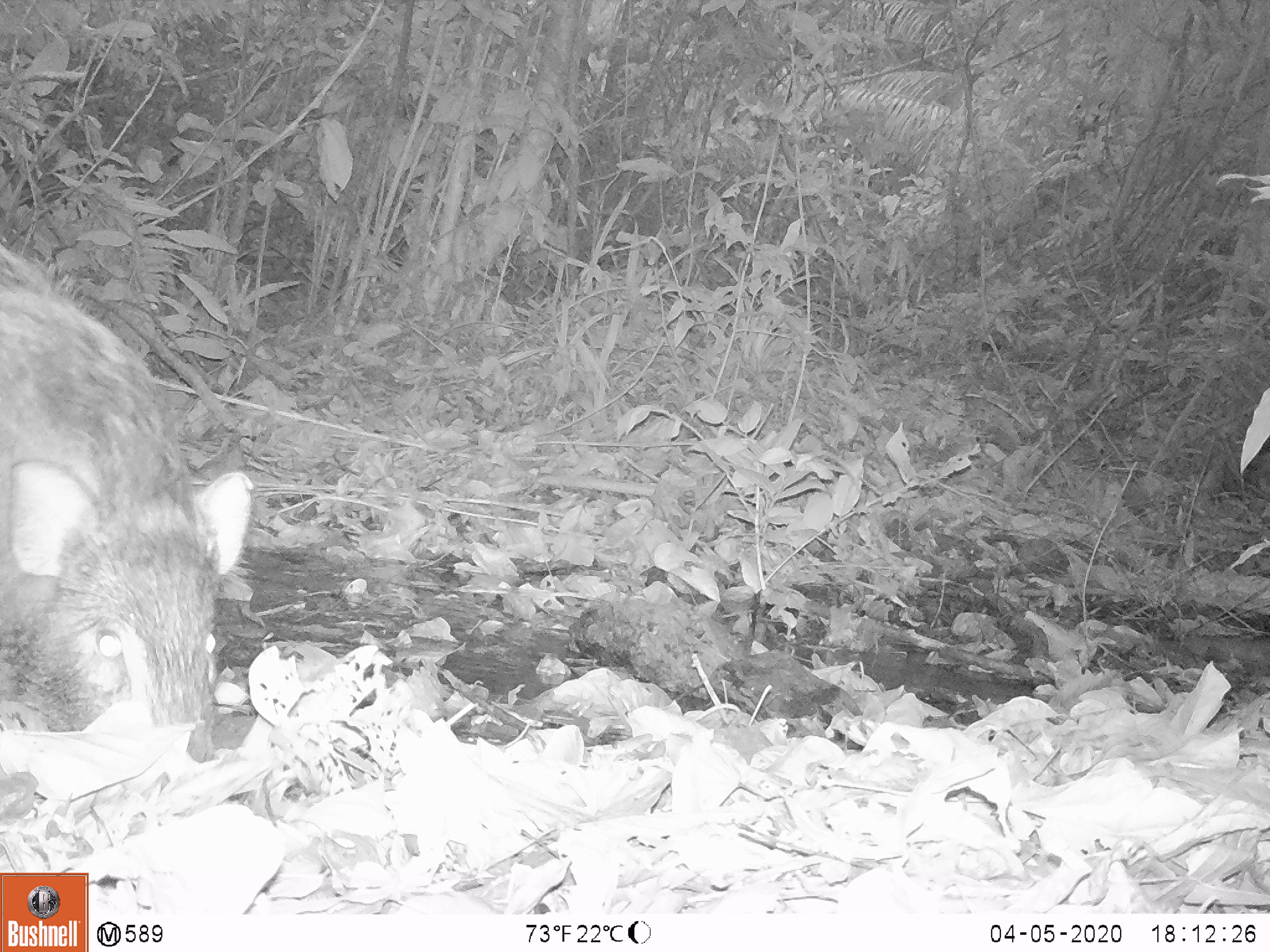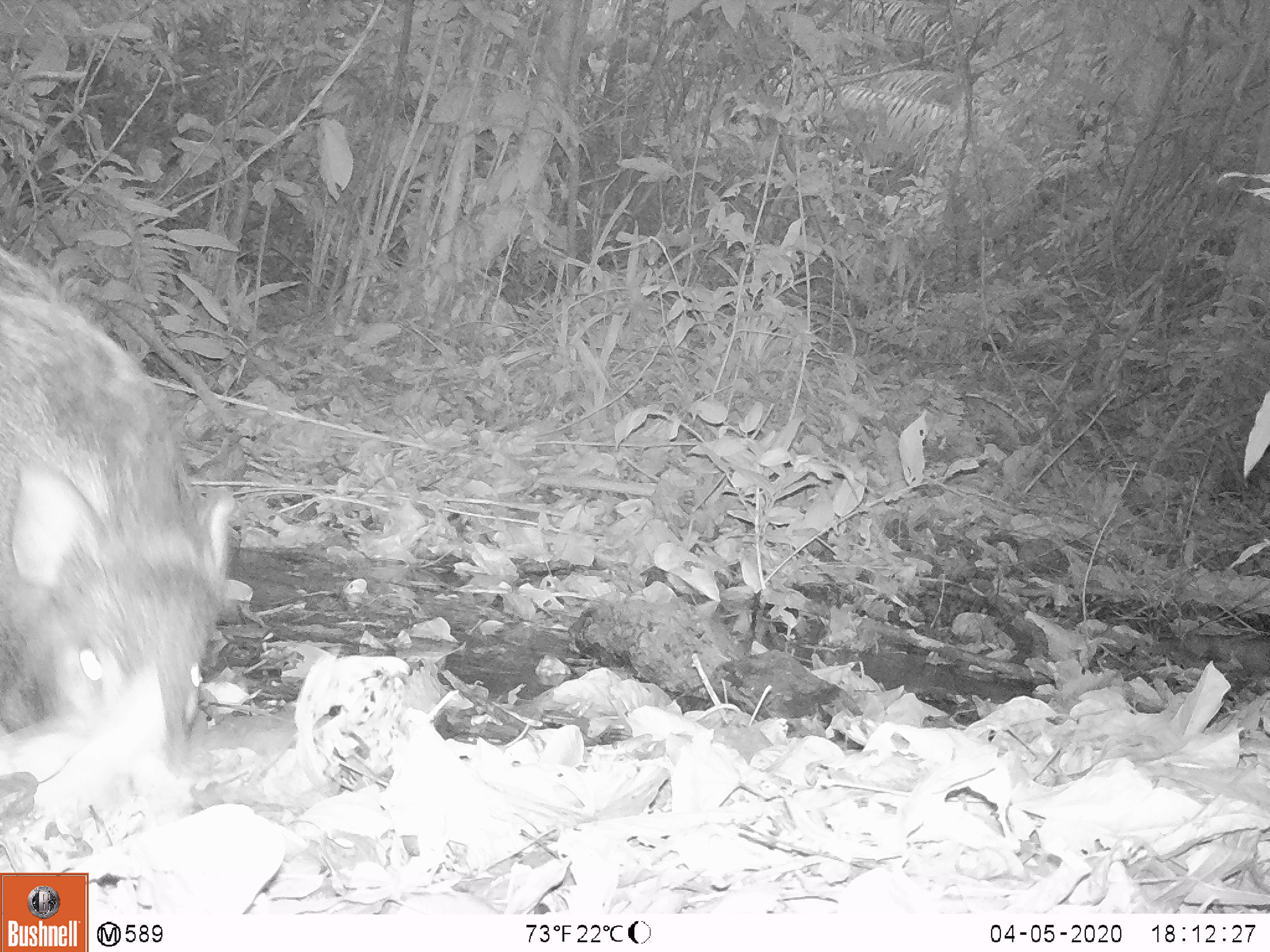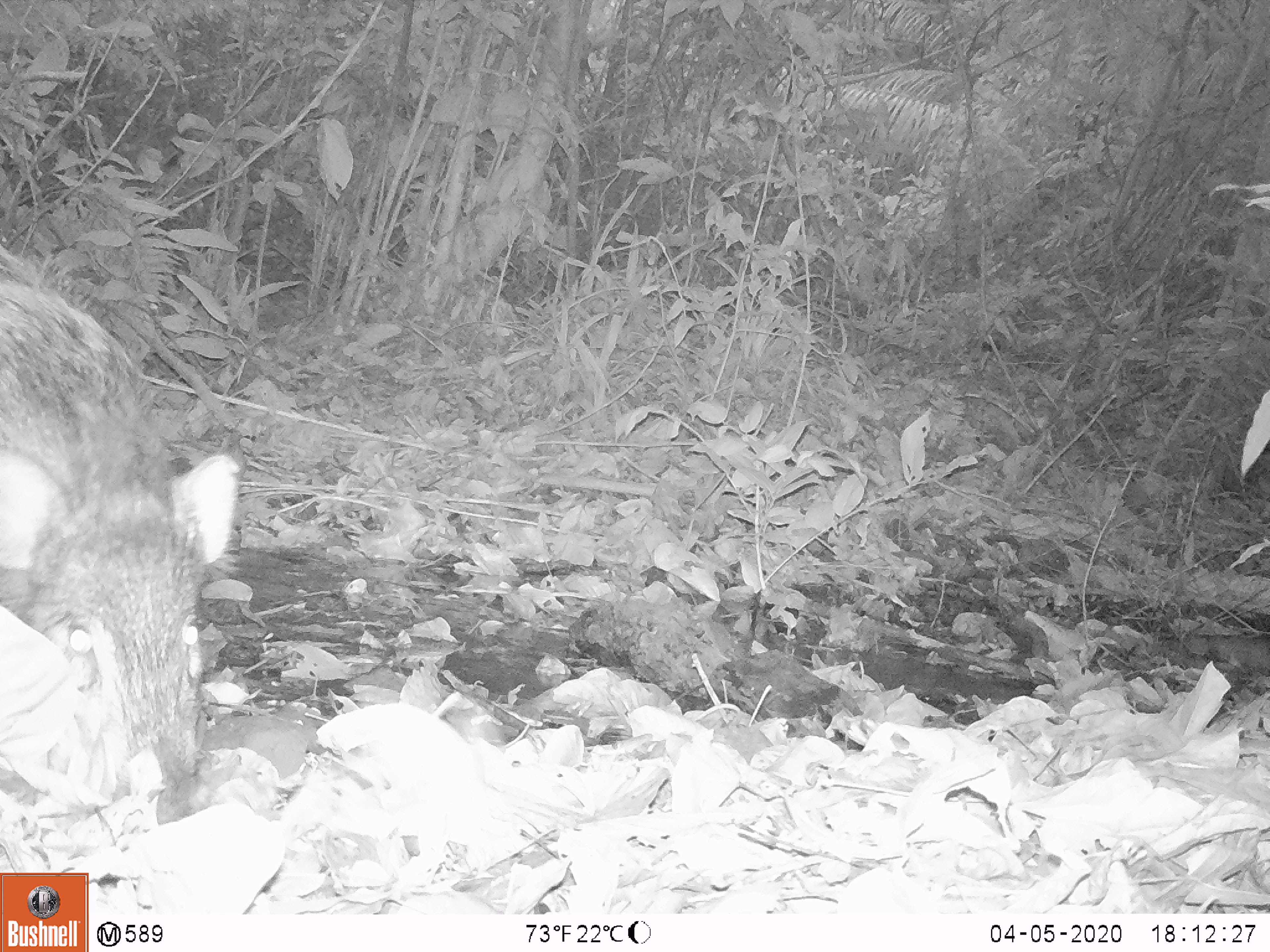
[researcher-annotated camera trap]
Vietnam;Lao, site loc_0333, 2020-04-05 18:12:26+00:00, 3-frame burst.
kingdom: Animalia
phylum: Chordata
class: Mammalia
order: Artiodactyla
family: Suidae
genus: Sus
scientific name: Sus scrofa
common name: eurasian wild pig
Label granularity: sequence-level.